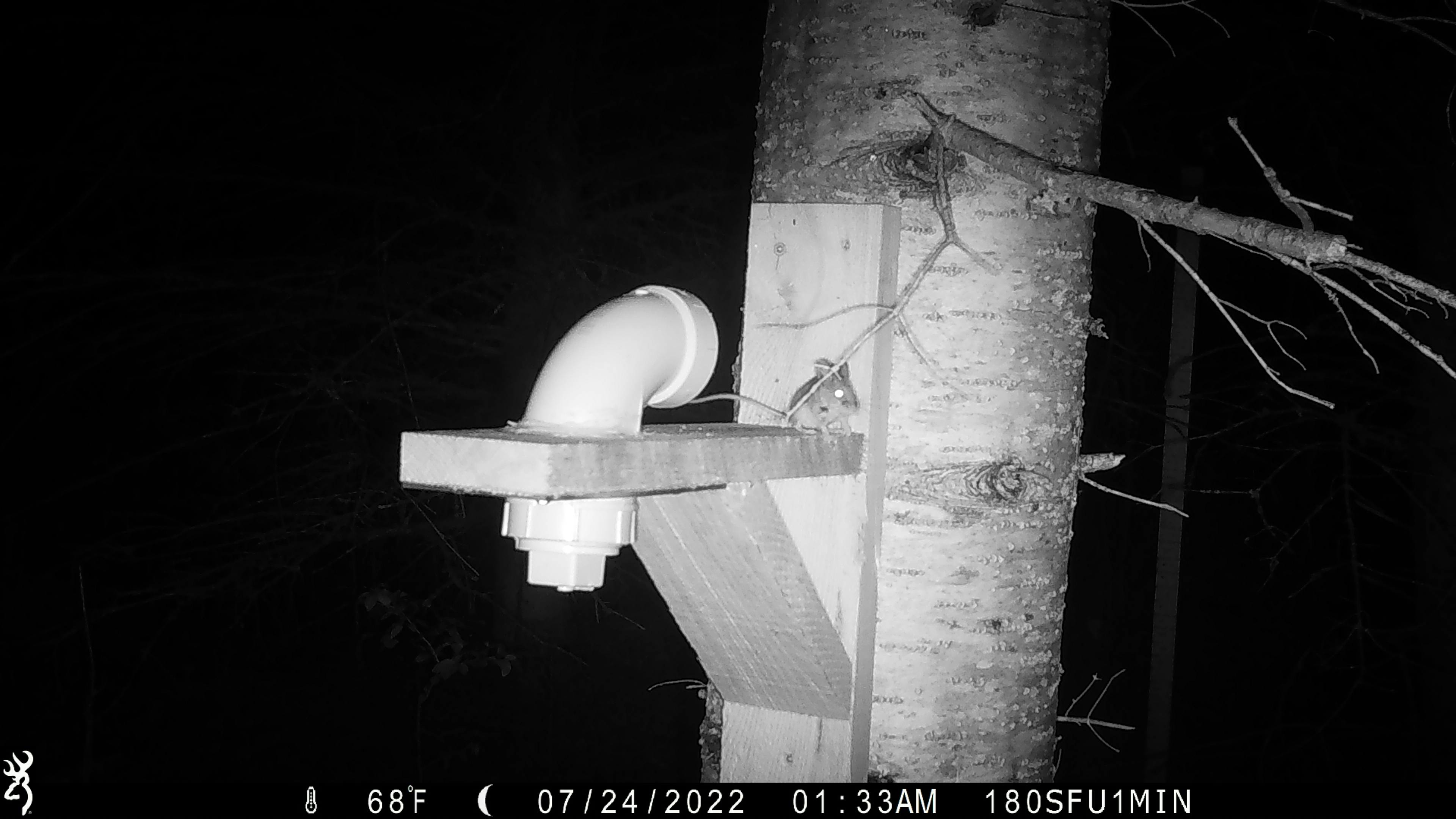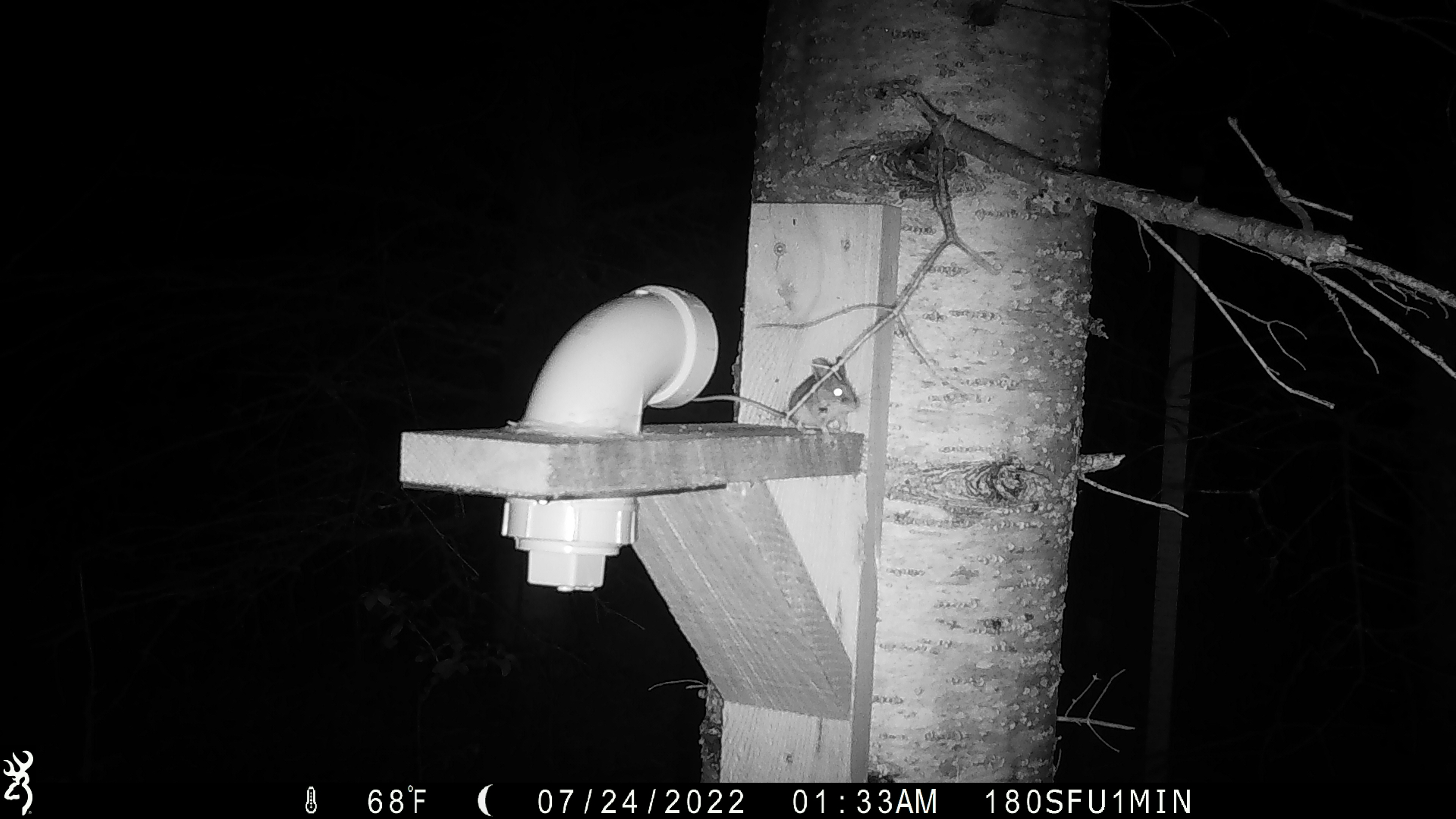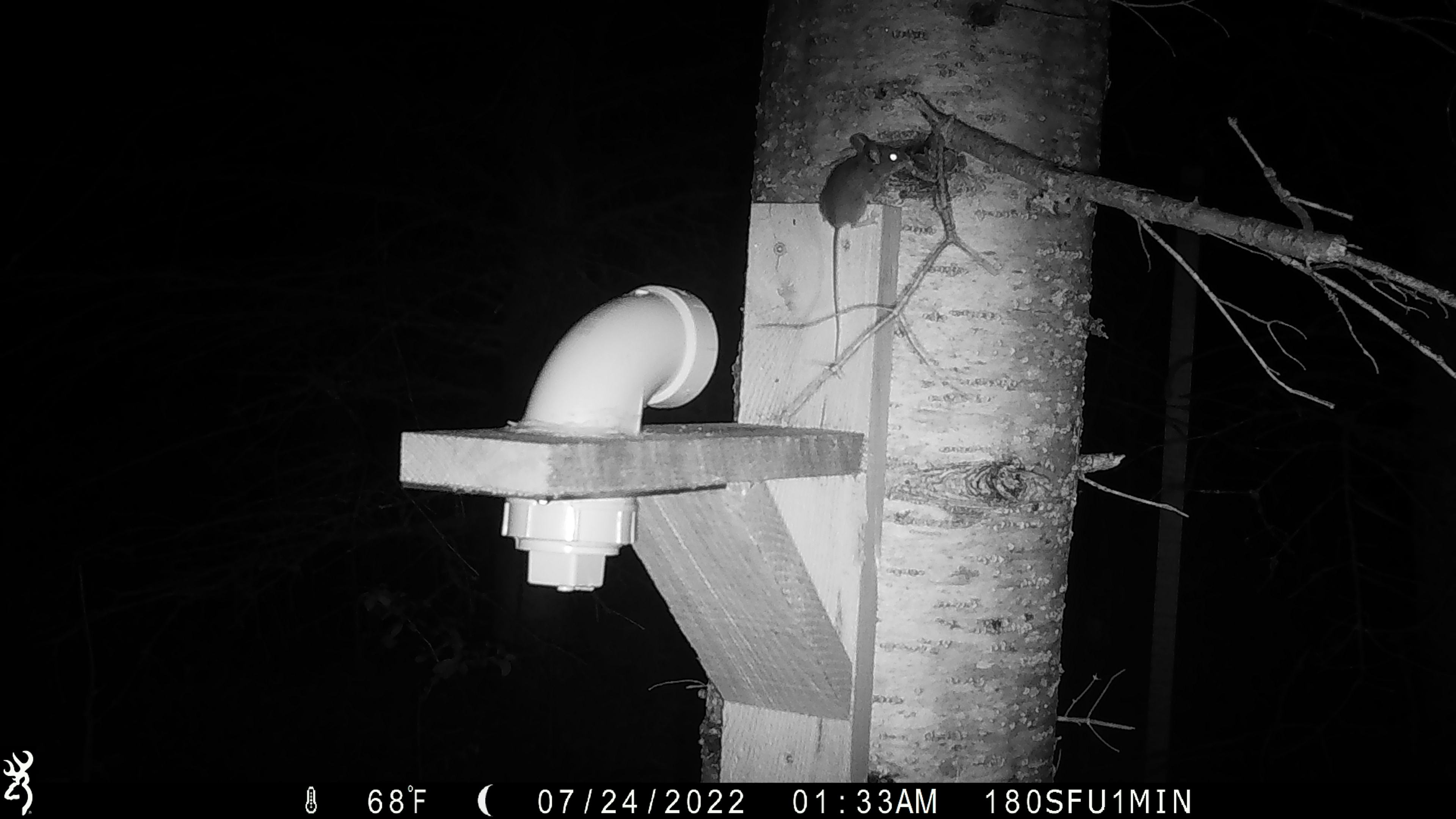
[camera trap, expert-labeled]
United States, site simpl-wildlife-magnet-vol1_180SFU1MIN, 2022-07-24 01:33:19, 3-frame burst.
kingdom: Animalia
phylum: Chordata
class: Mammalia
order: Rodentia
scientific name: Rodentia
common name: mouse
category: mouse sp.